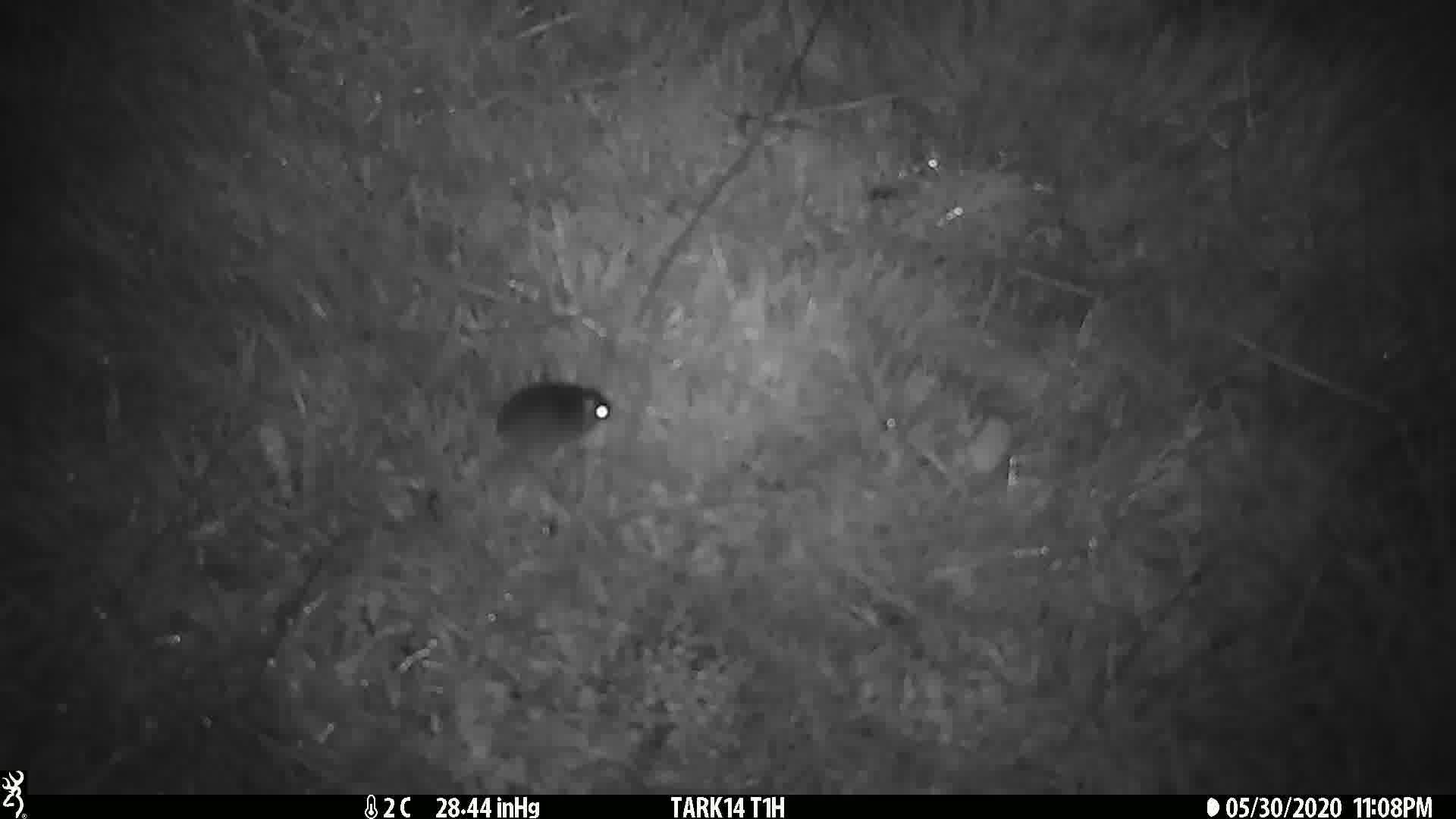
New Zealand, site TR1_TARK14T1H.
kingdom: Animalia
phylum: Chordata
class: Mammalia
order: Rodentia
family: Muridae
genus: Mus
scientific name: Mus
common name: mouse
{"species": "mouse (Mus)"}